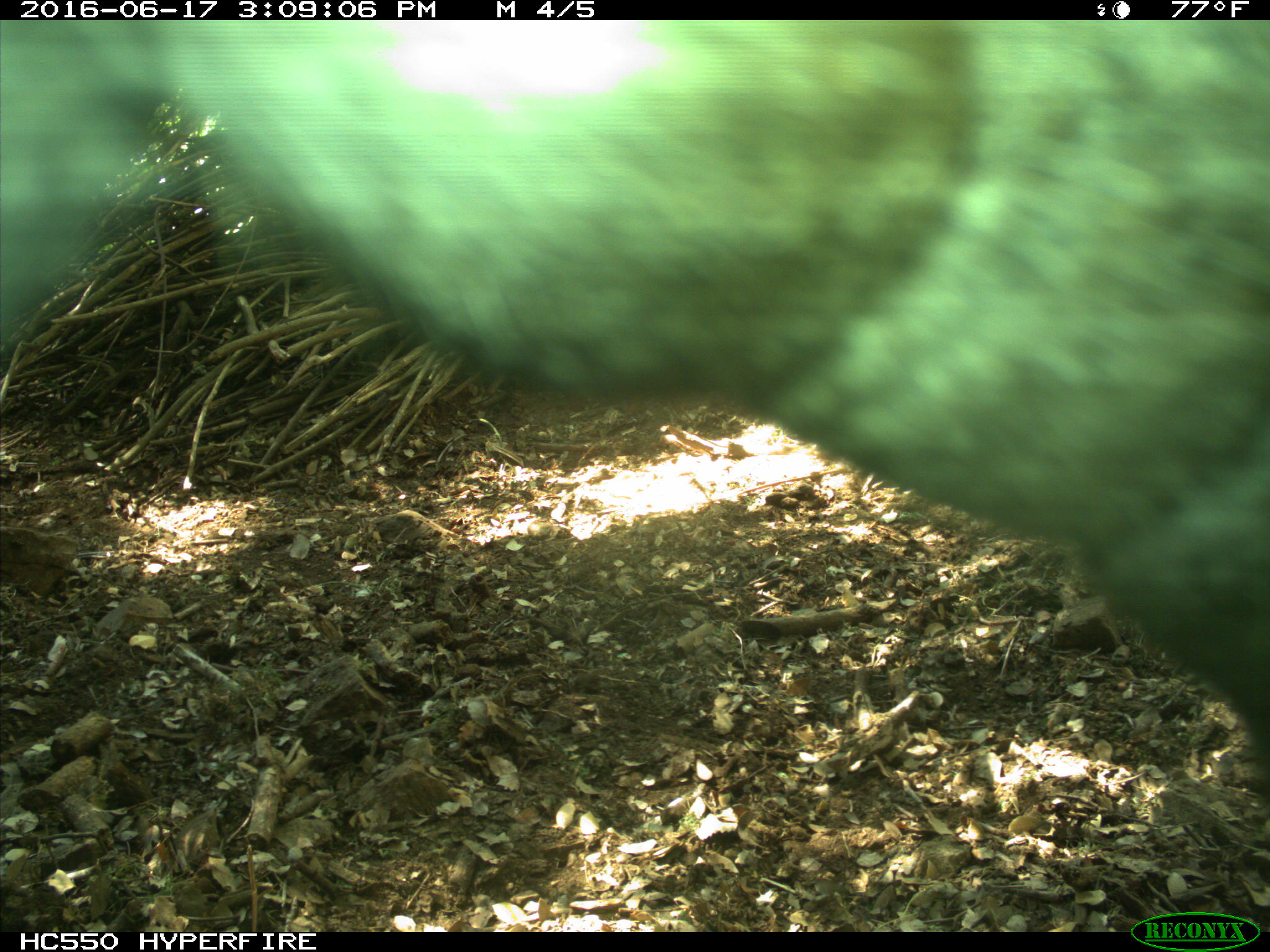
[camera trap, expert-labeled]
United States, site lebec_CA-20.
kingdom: Animalia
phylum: Chordata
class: Mammalia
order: Artiodactyla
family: Bovidae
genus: Bos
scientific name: Bos taurus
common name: domestic cow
Bos taurus (domestic cow).